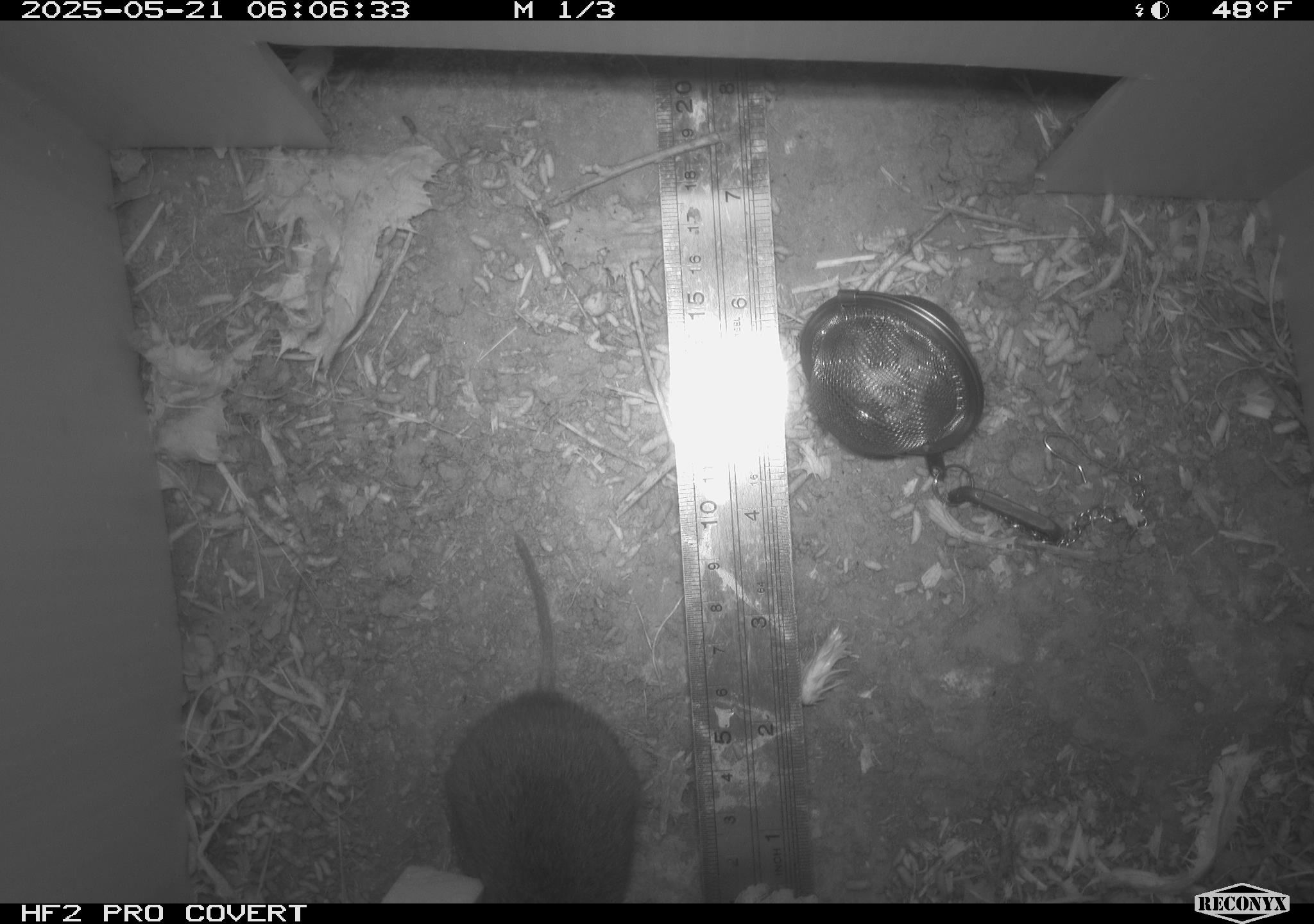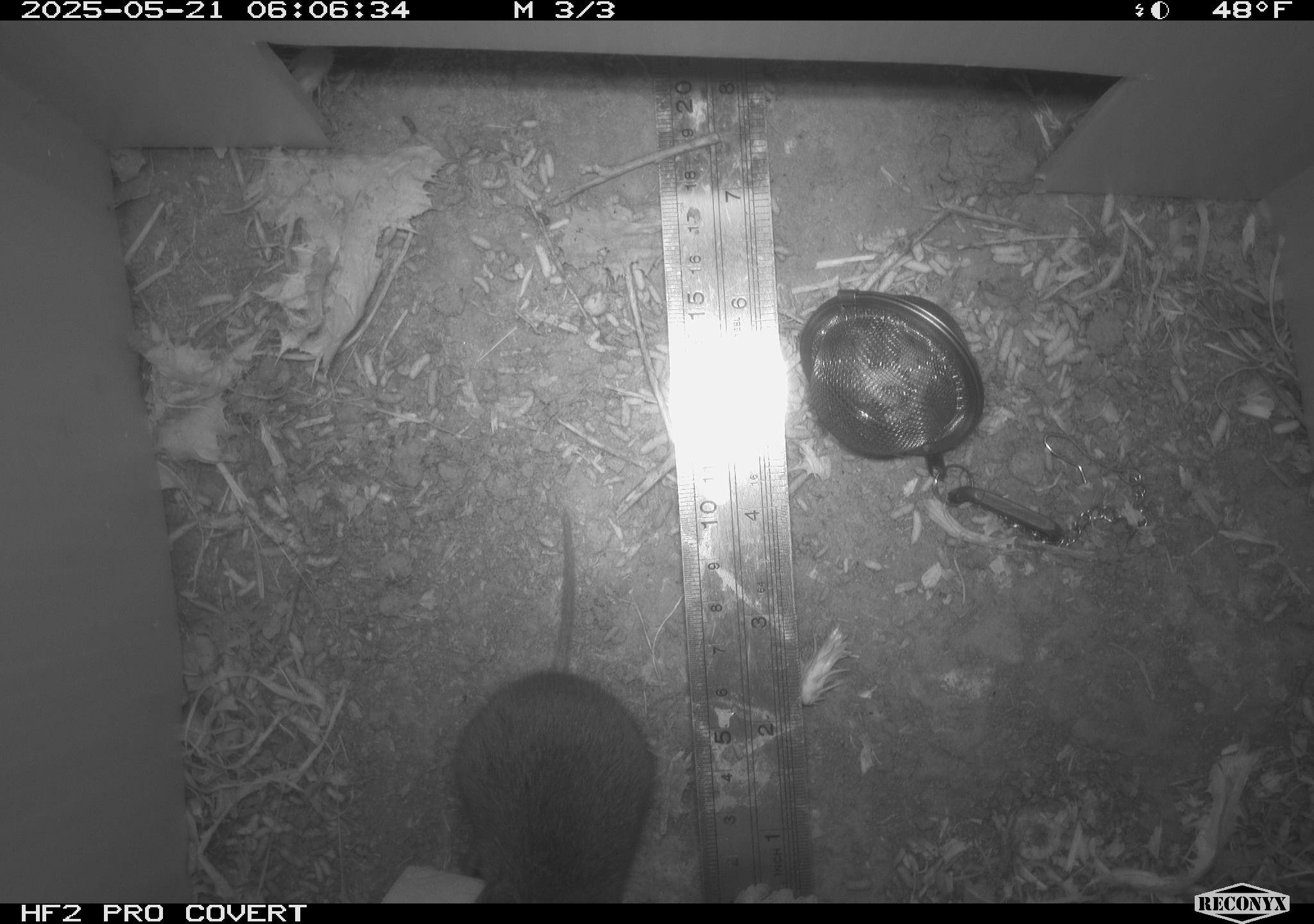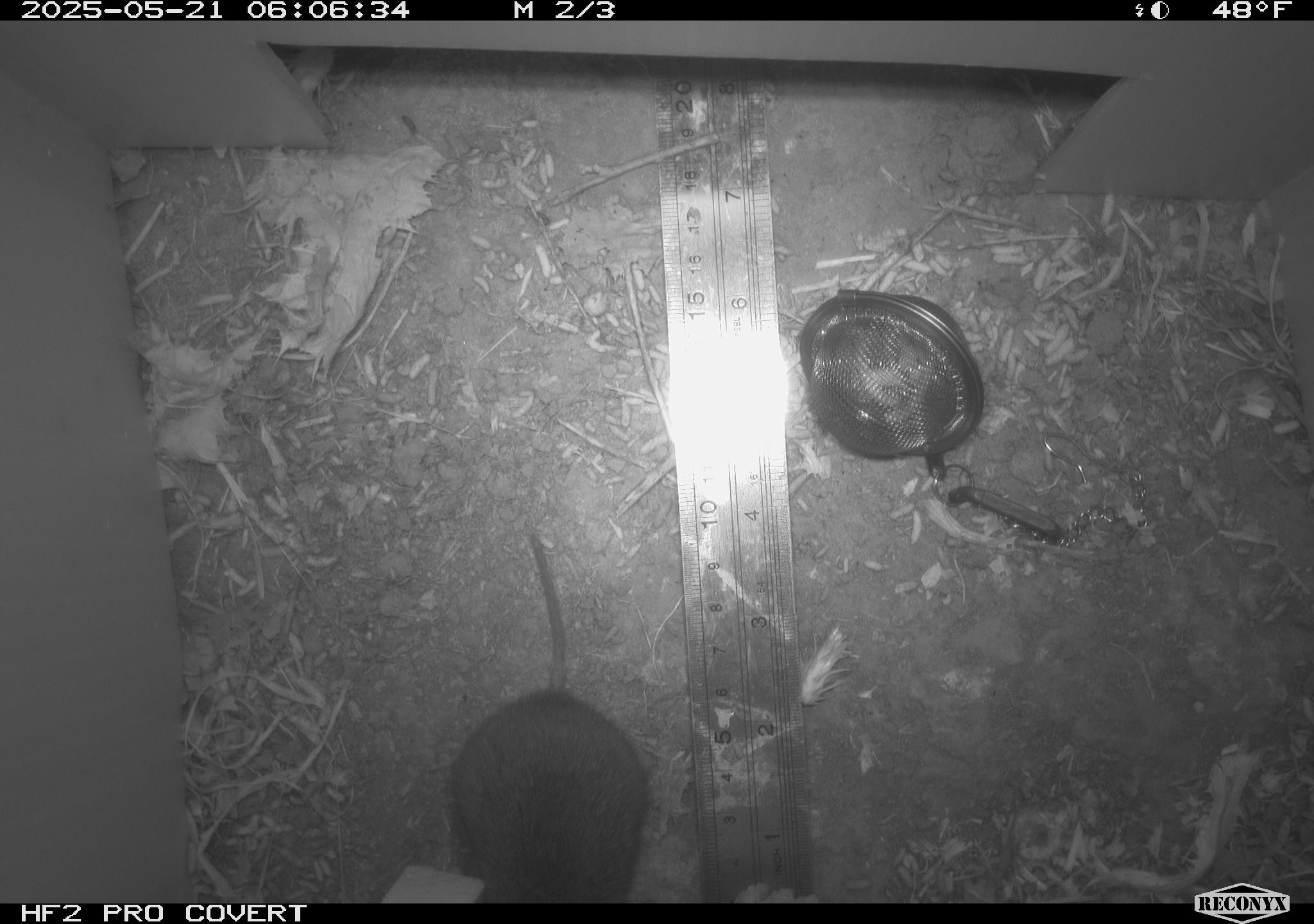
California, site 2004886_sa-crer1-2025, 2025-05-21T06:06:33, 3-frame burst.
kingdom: Animalia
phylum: Chordata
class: Mammalia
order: Rodentia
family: Cricetidae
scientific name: Arvicolinae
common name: voles, lemmings, and muskrats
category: arvicolinae subfamily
Arvicolinae subfamily (voles, lemmings, and muskrats) (Arvicolinae).